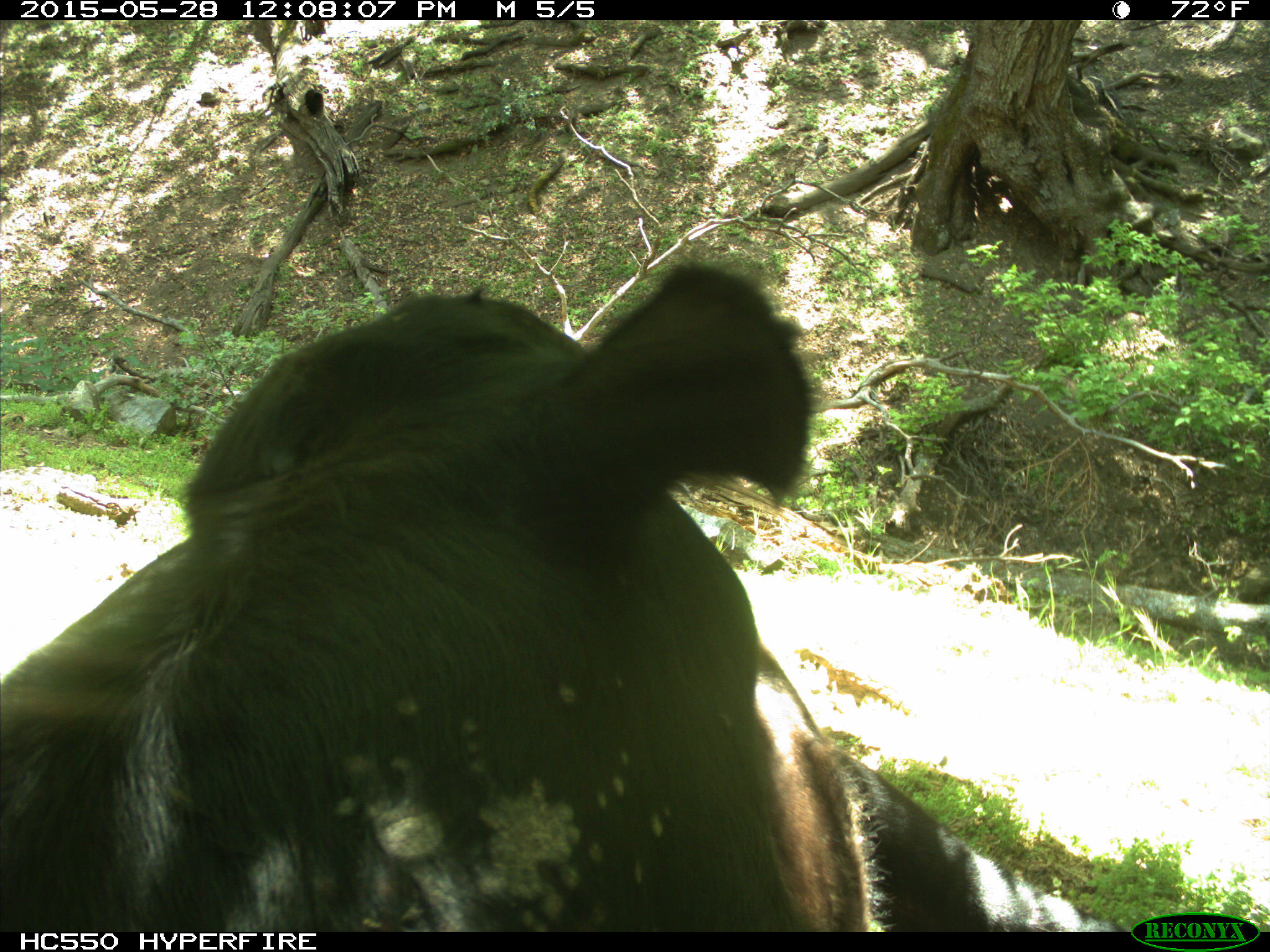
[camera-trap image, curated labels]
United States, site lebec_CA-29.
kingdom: Animalia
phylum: Chordata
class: Mammalia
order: Artiodactyla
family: Bovidae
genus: Bos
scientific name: Bos taurus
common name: domestic cow